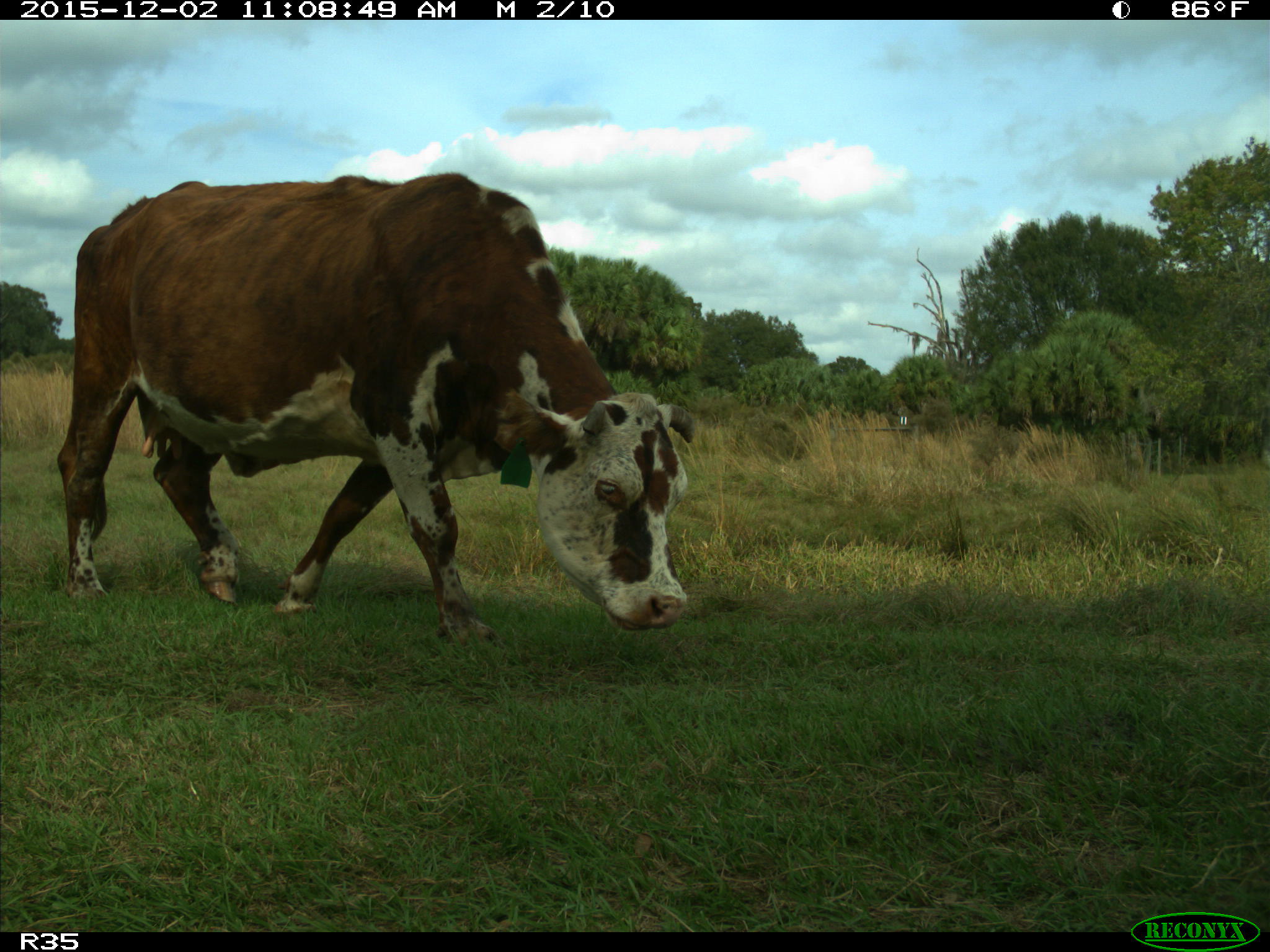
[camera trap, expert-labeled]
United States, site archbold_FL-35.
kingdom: Animalia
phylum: Chordata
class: Mammalia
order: Artiodactyla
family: Bovidae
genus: Bos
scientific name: Bos taurus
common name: domestic cow